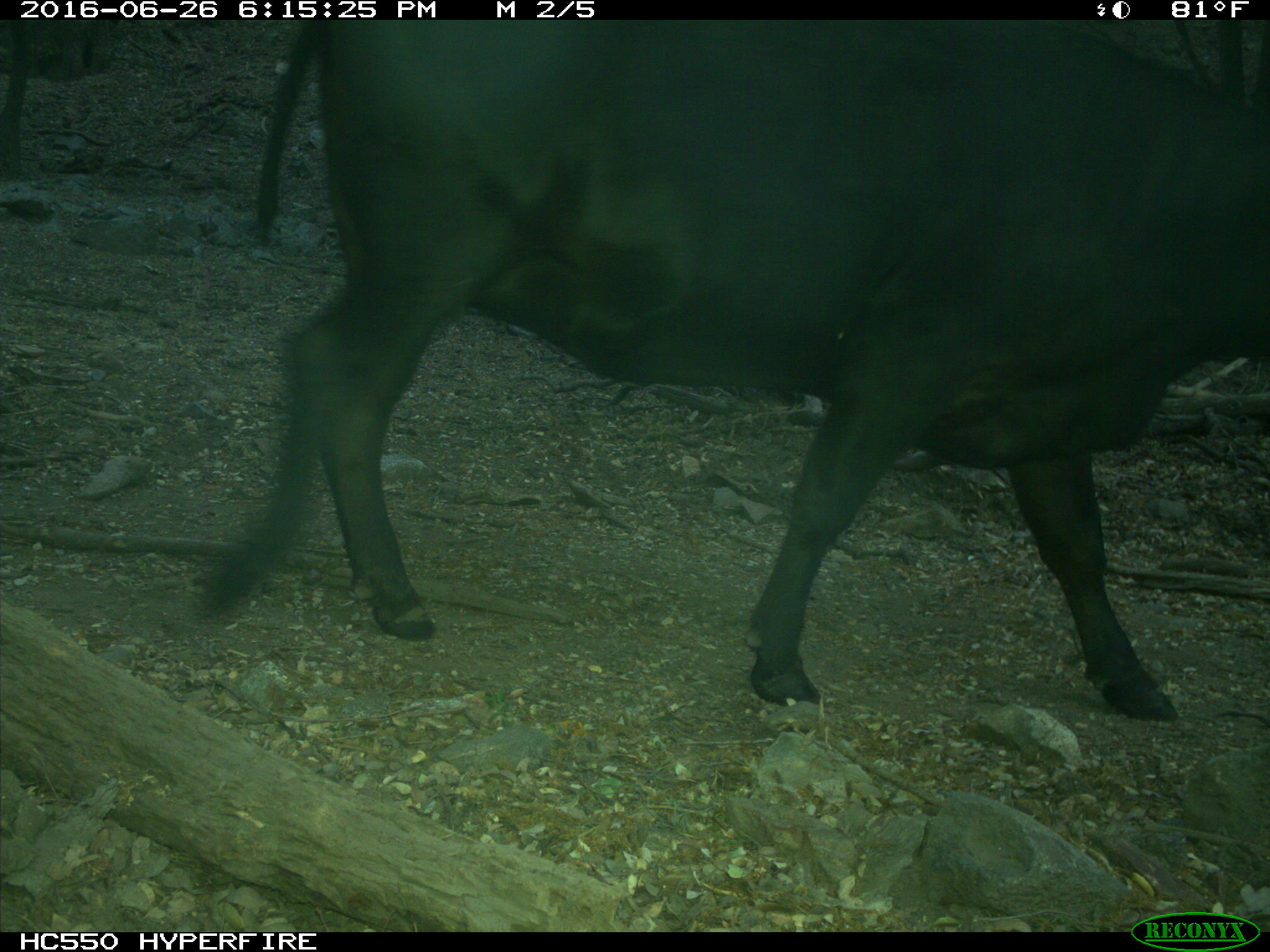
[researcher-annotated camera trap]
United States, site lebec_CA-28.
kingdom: Animalia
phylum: Chordata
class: Mammalia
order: Artiodactyla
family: Bovidae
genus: Bos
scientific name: Bos taurus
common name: domestic cow